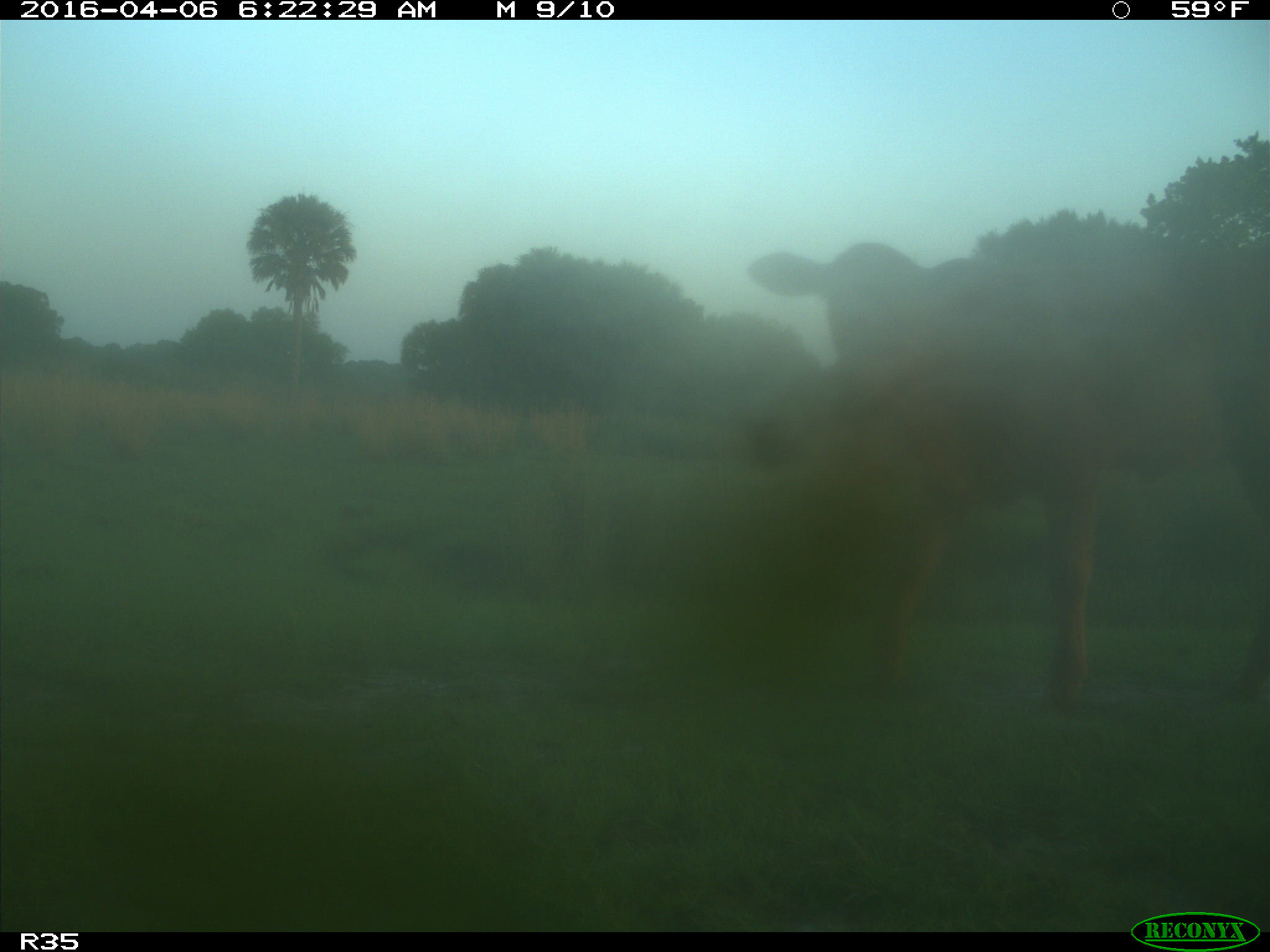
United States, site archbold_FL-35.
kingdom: Animalia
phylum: Chordata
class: Mammalia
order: Artiodactyla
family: Bovidae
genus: Bos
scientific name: Bos taurus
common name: domestic cow